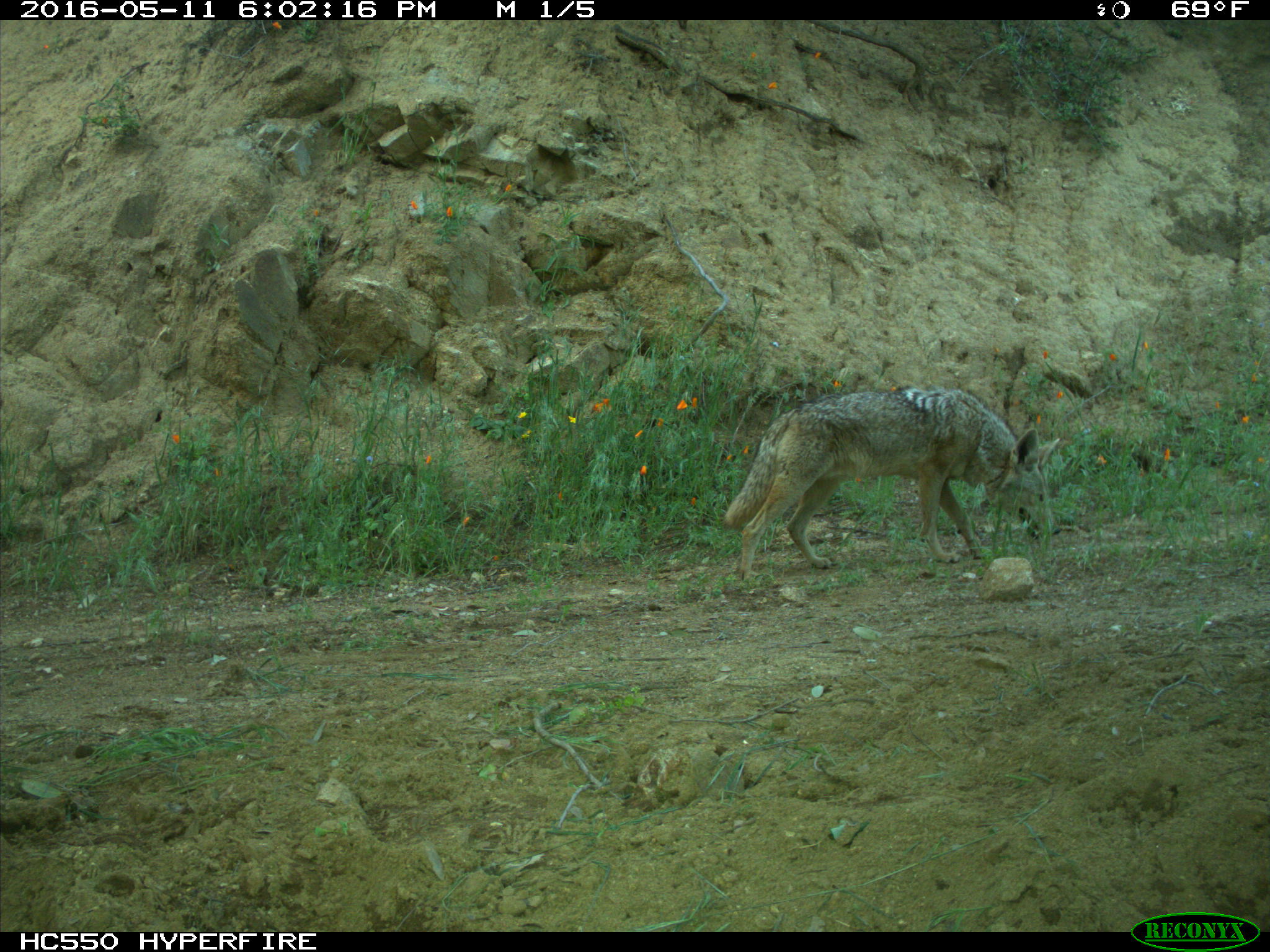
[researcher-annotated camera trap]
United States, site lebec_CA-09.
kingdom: Animalia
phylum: Chordata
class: Mammalia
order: Carnivora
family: Canidae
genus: Canis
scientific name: Canis latrans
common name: coyote